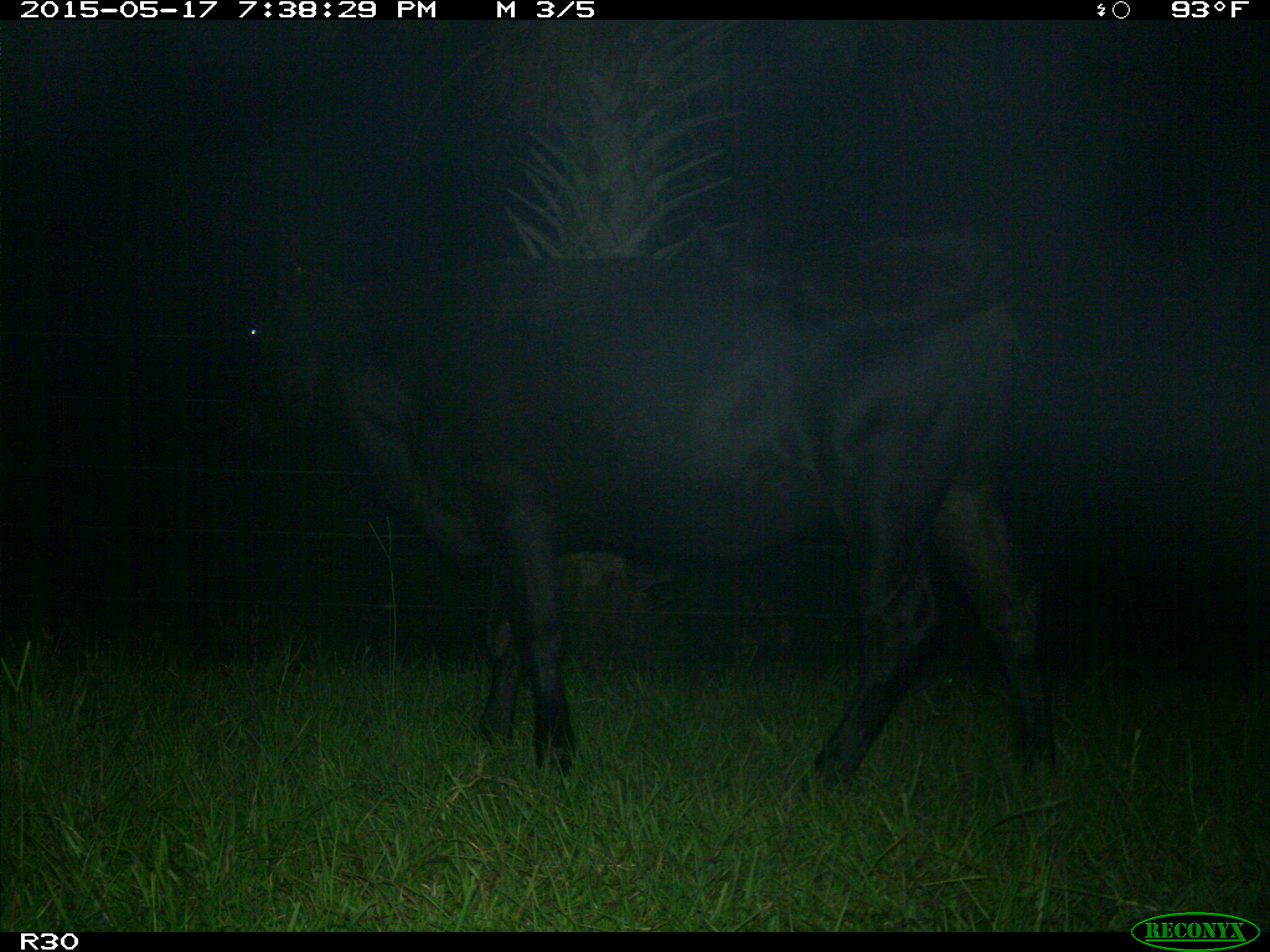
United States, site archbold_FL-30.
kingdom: Animalia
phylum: Chordata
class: Mammalia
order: Artiodactyla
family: Bovidae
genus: Bos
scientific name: Bos taurus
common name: domestic cow